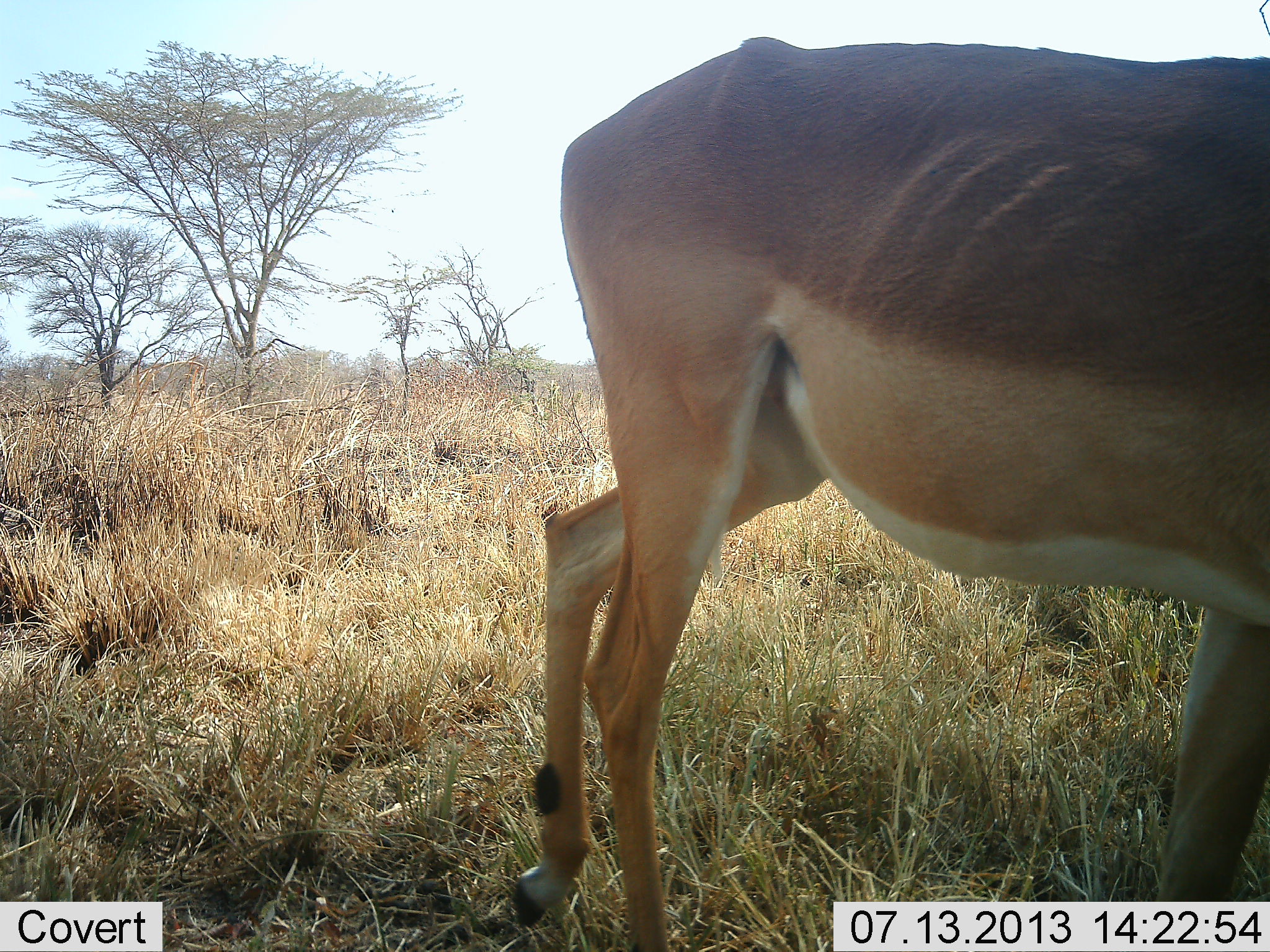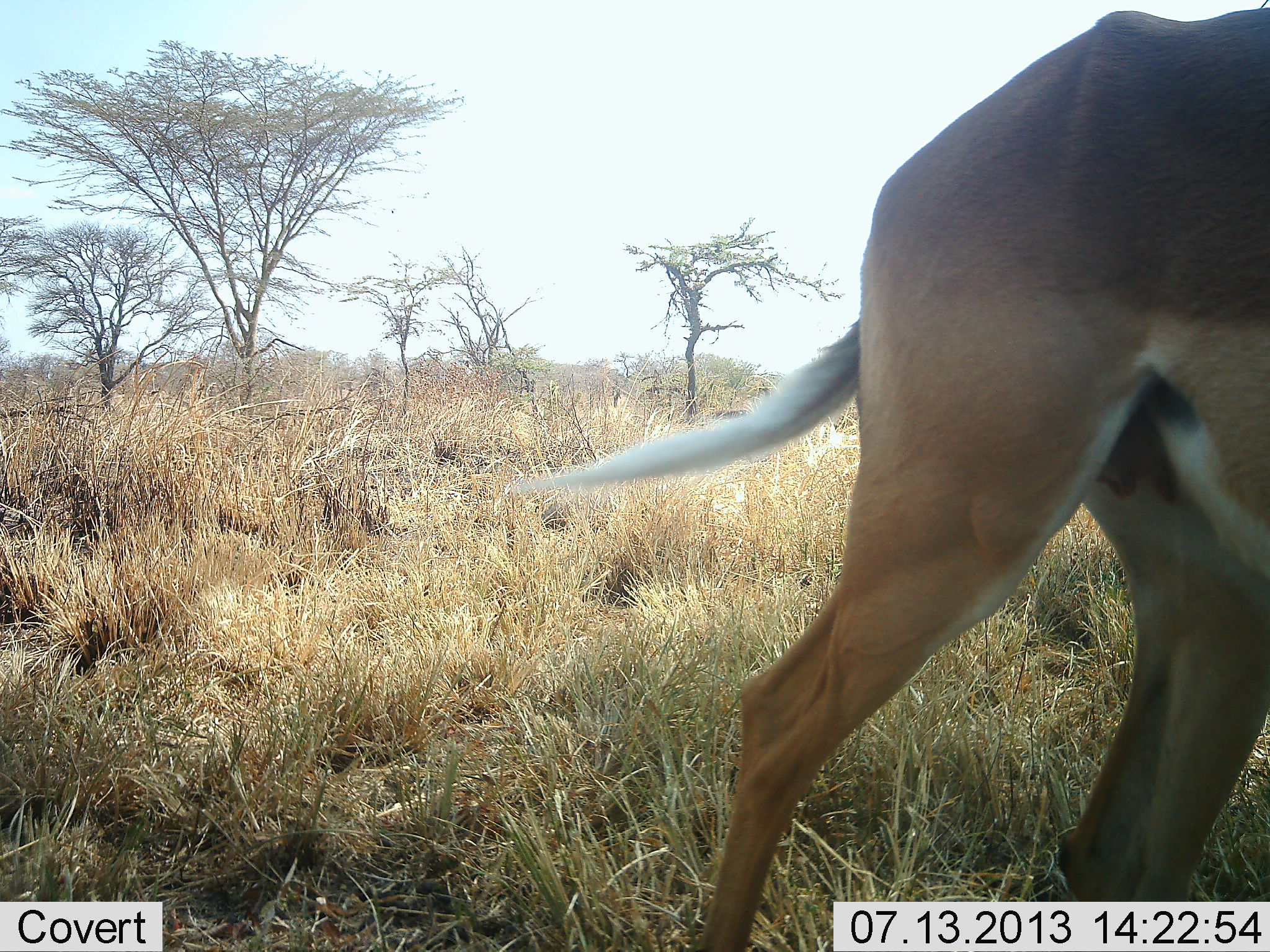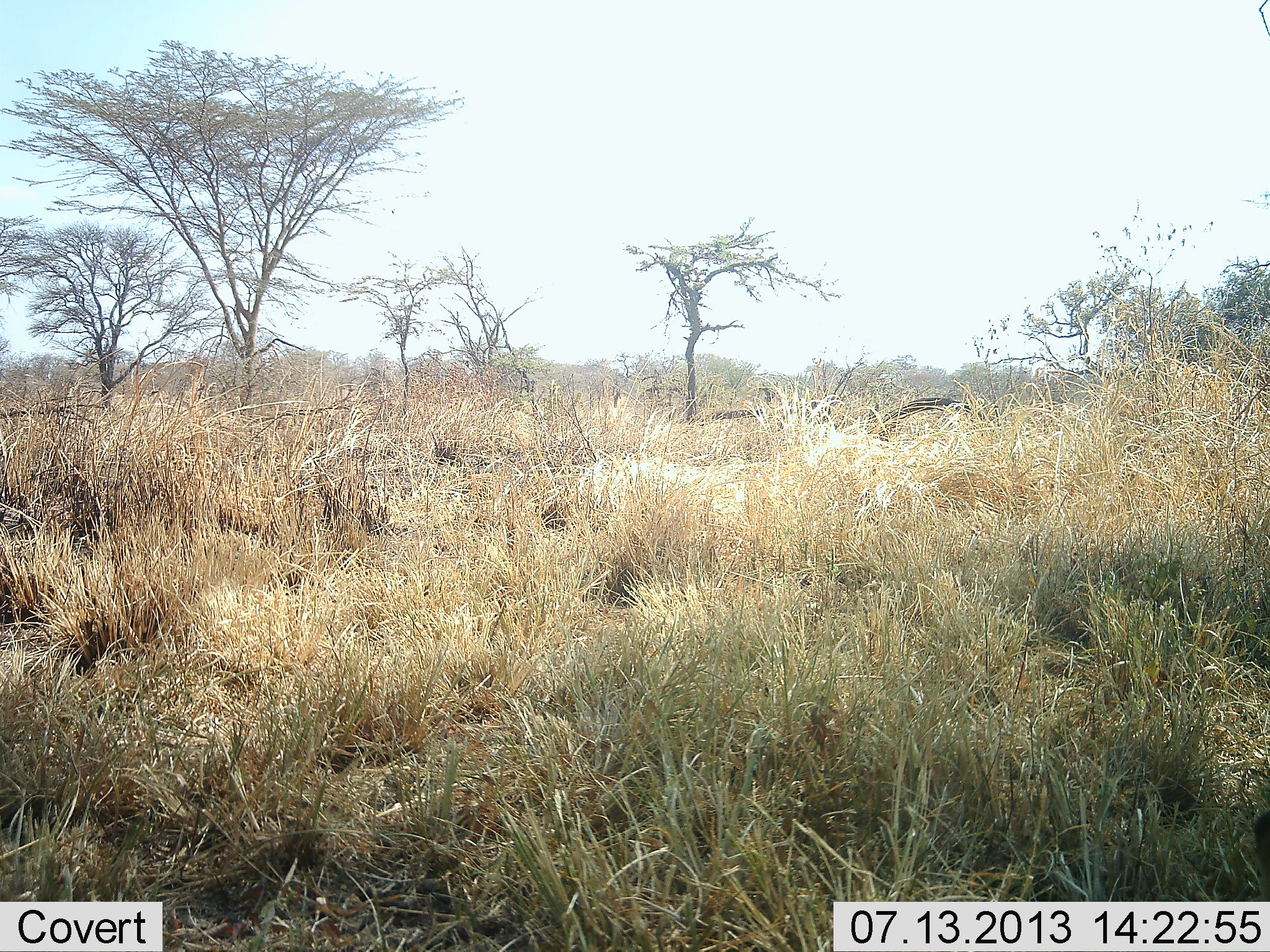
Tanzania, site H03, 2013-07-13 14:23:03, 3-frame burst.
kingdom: Animalia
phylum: Chordata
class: Mammalia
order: Artiodactyla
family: Bovidae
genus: Aepyceros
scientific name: Aepyceros melampus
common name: impala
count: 1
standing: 0%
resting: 0%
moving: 100%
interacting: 0%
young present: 0%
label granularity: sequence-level